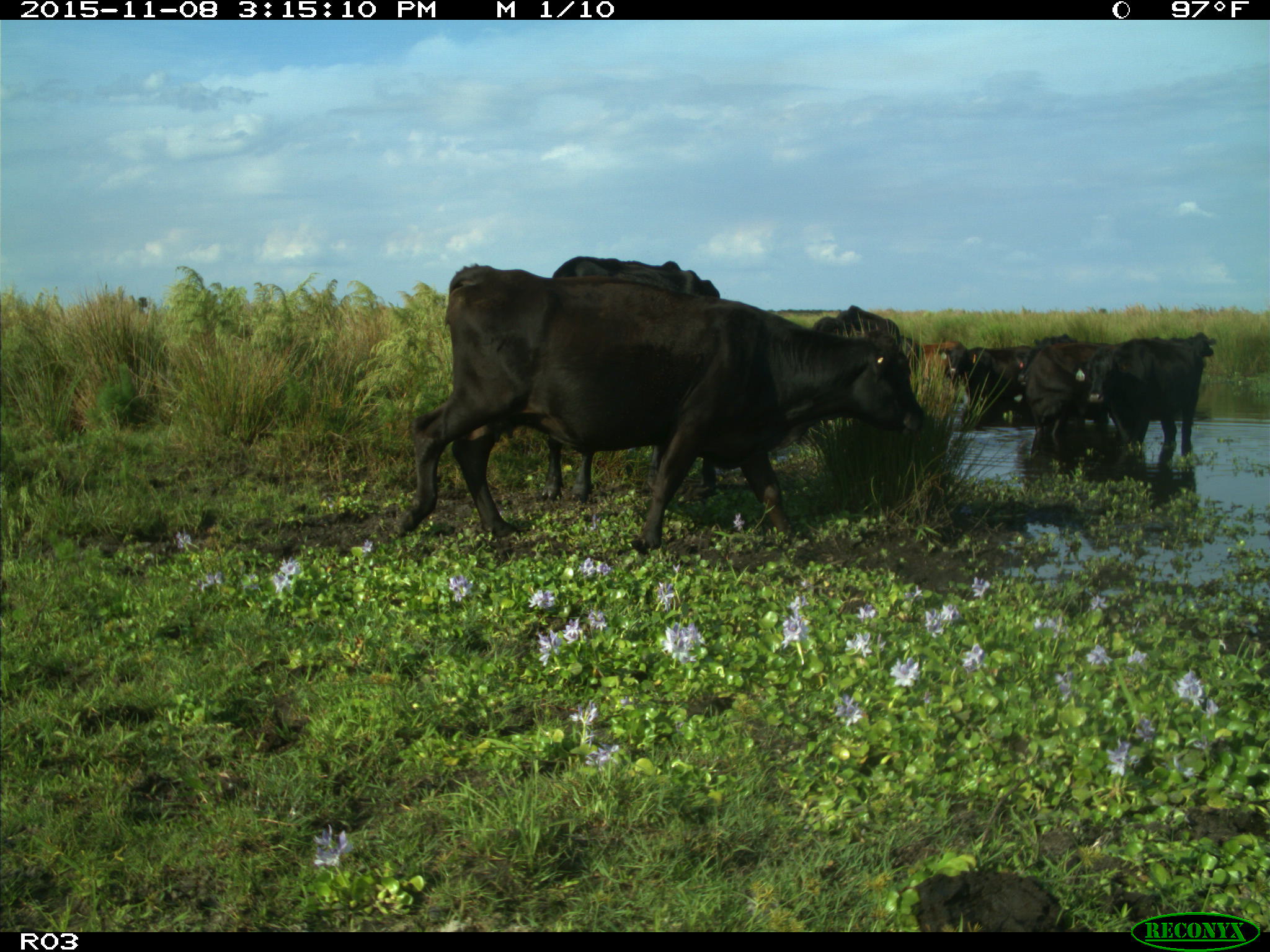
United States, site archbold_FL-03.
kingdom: Animalia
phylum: Chordata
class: Mammalia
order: Artiodactyla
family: Bovidae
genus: Bos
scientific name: Bos taurus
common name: domestic cow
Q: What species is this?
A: Bos taurus (domestic cow).